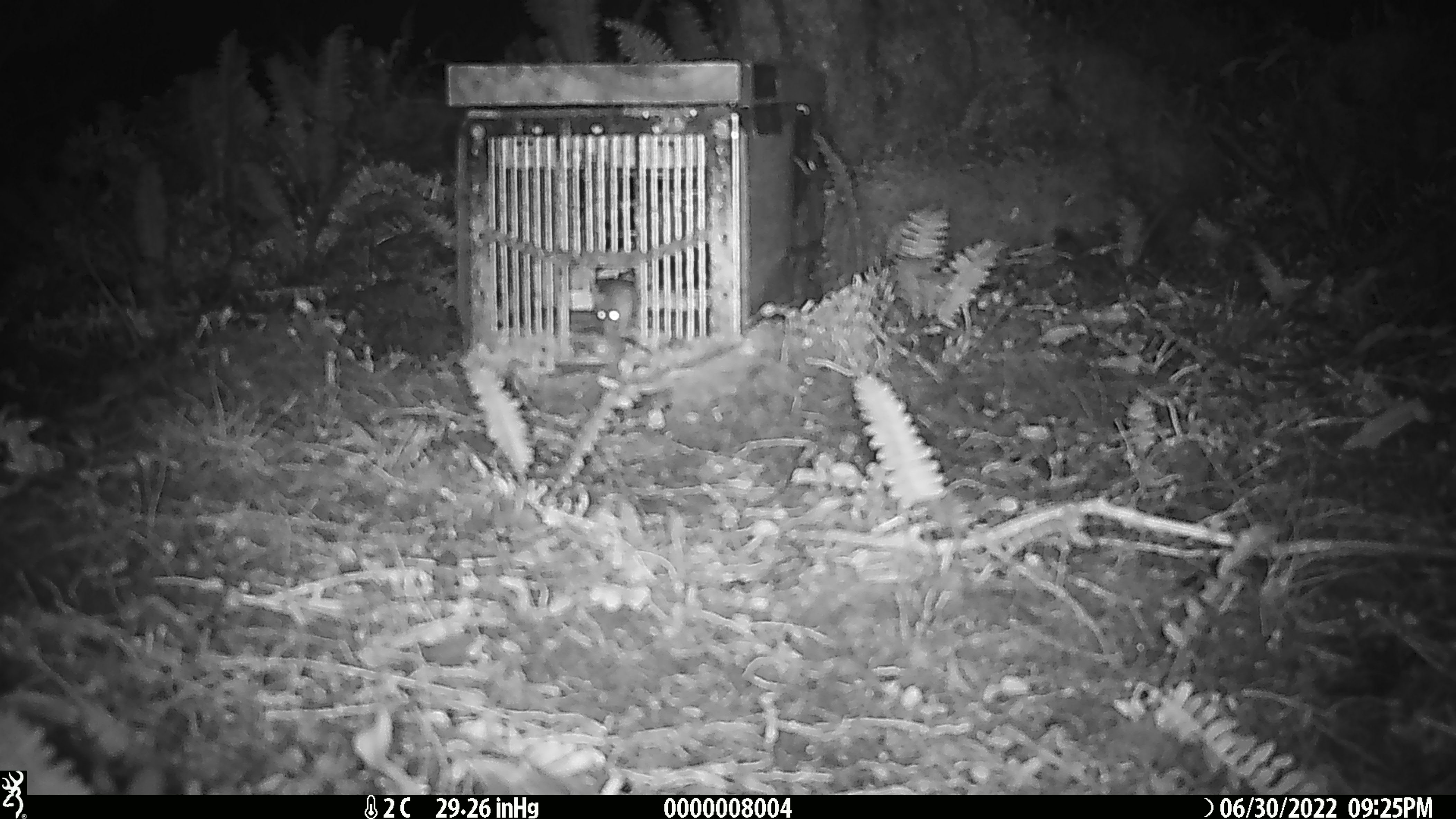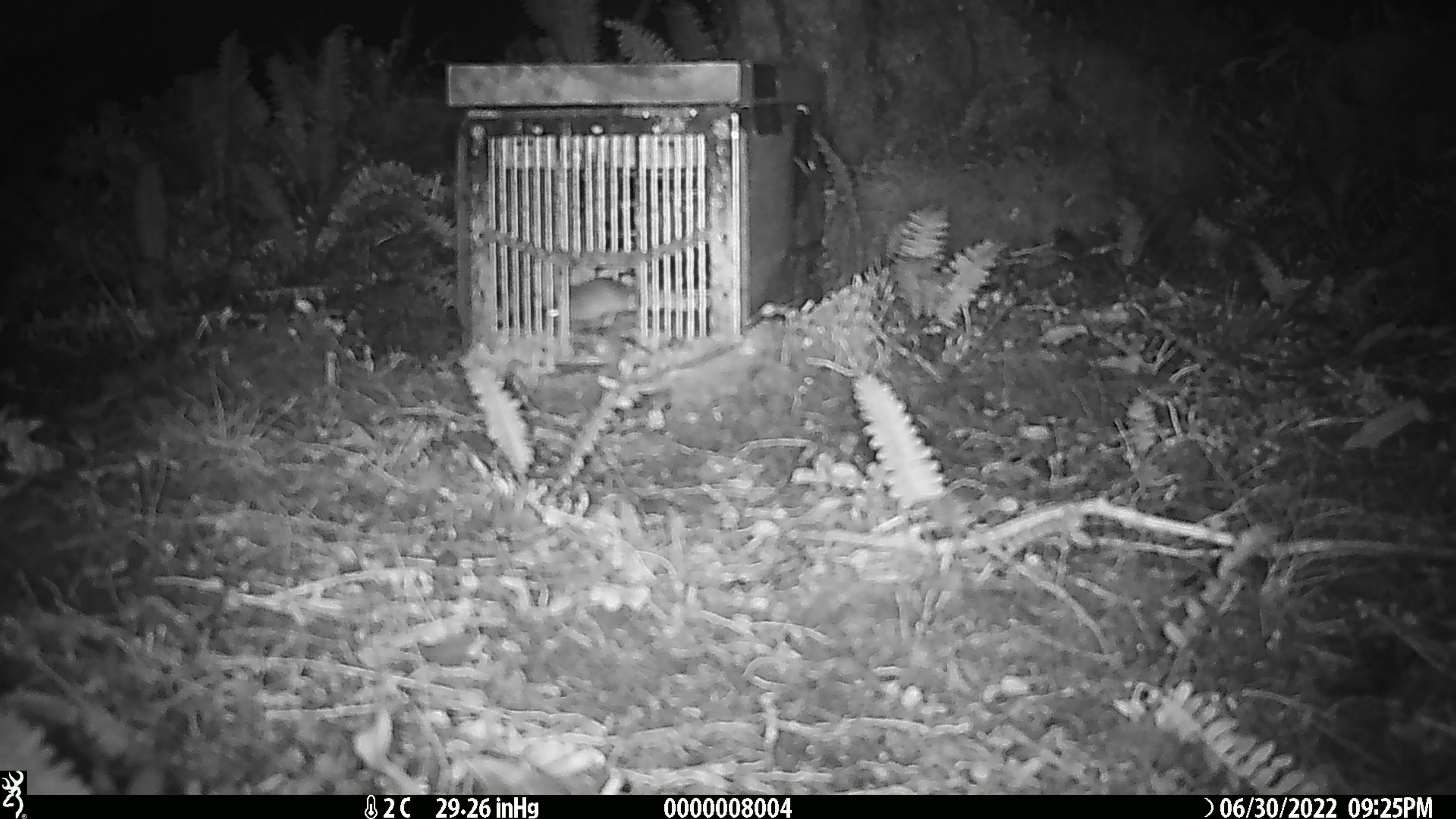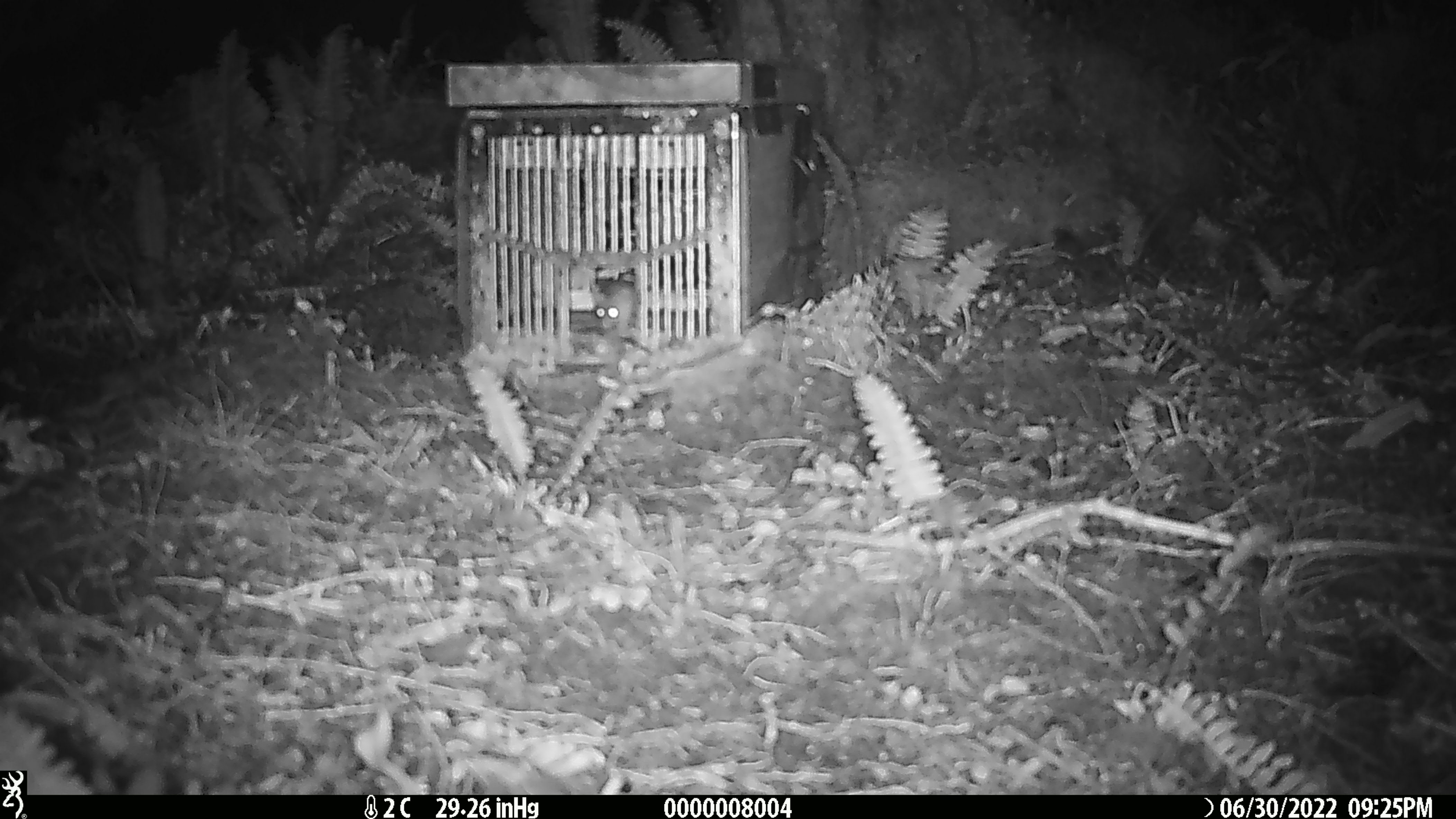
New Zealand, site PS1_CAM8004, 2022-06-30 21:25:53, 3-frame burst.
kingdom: Animalia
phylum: Chordata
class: Mammalia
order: Rodentia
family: Muridae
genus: Mus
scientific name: Mus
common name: mouse